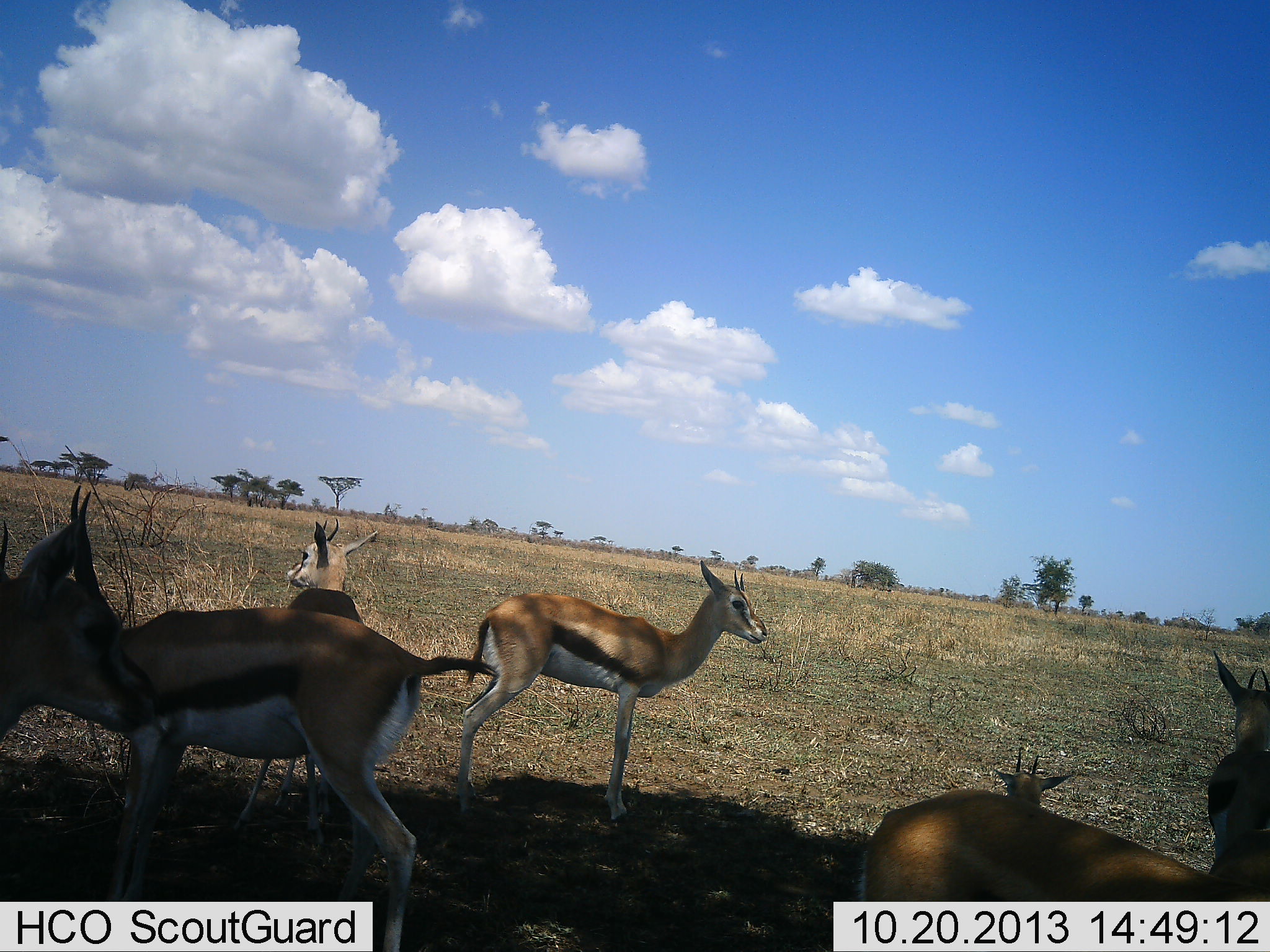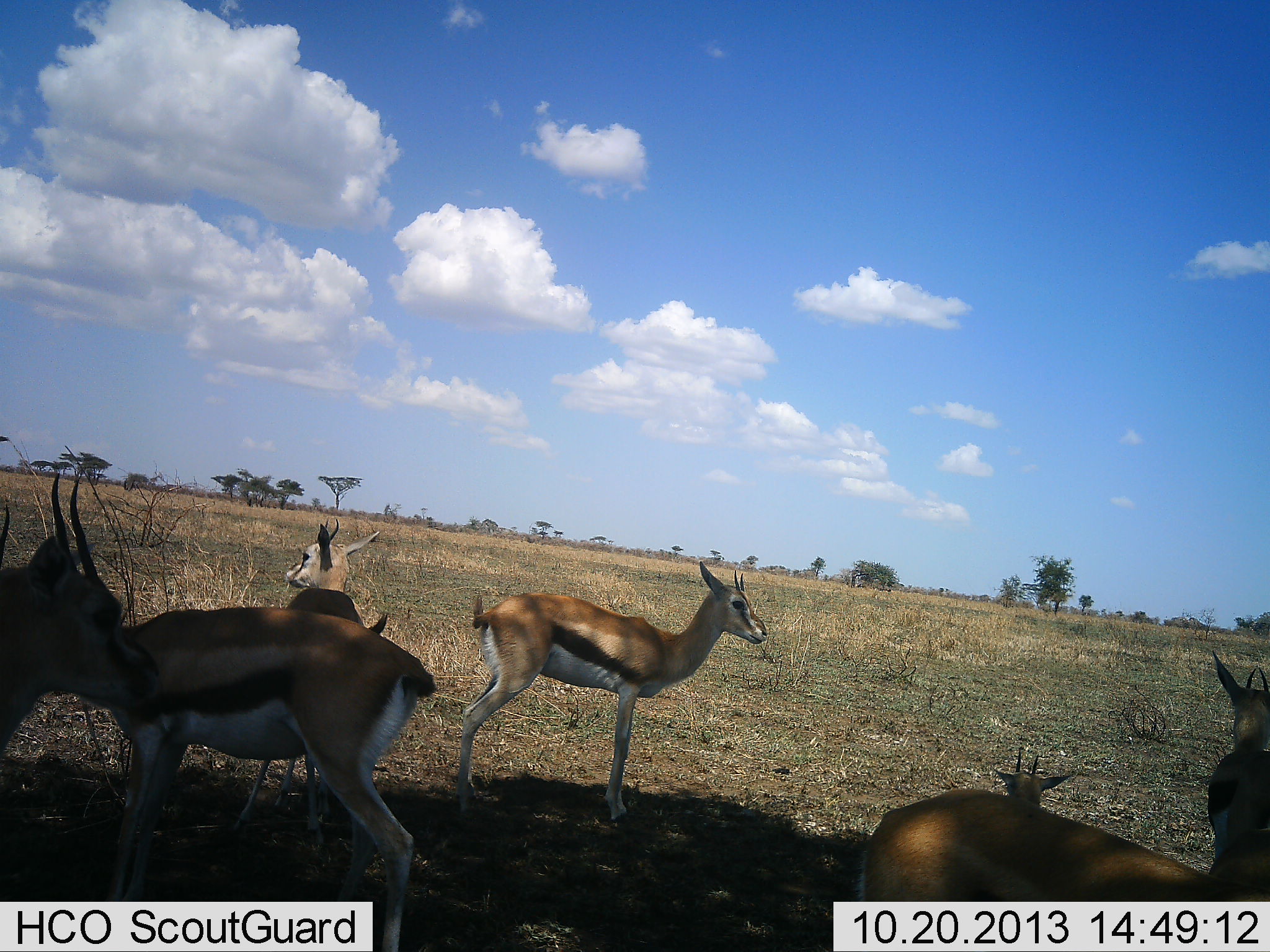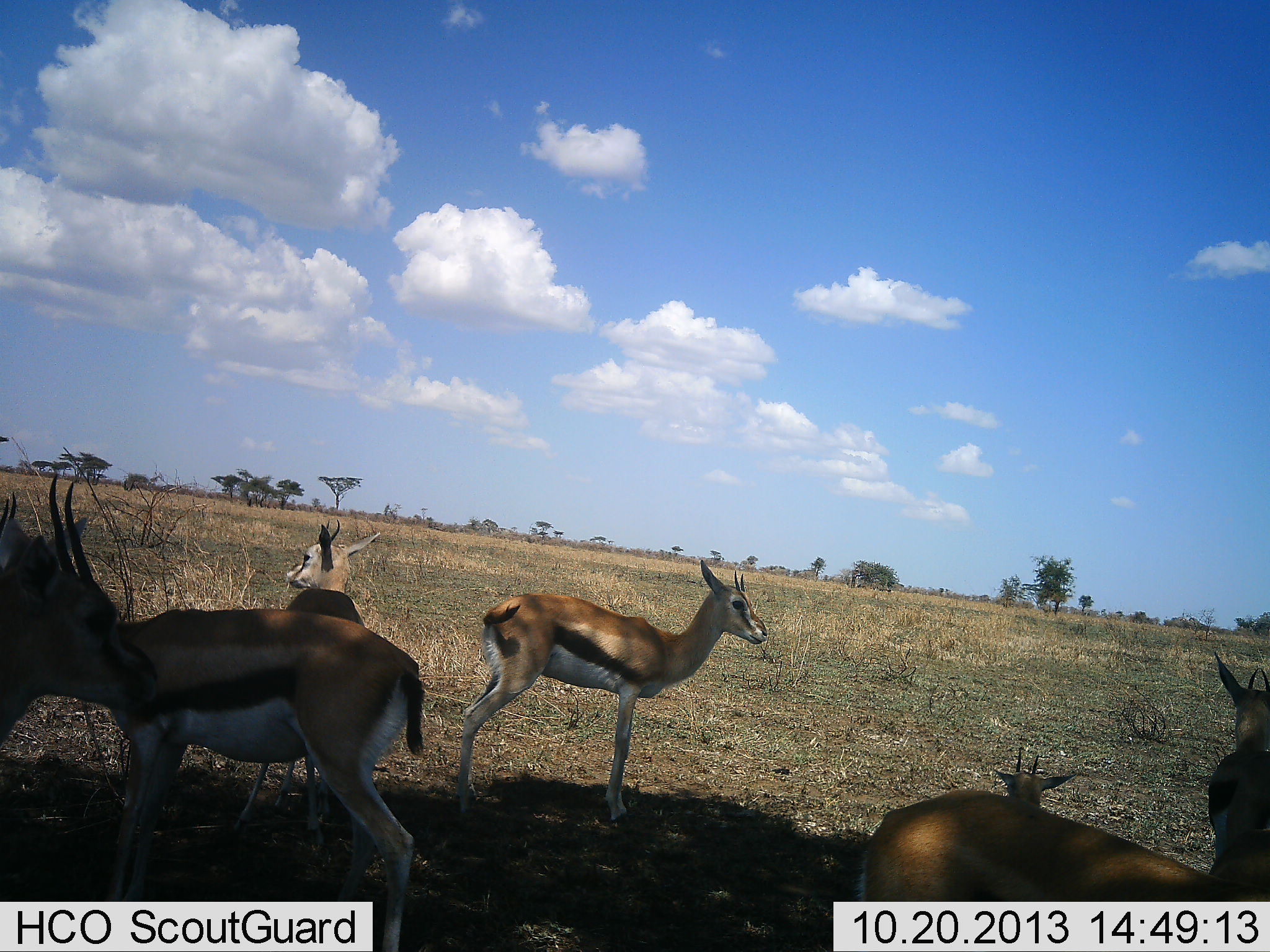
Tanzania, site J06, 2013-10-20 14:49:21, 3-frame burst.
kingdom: Animalia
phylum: Chordata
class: Mammalia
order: Artiodactyla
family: Bovidae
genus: Eudorcas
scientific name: Eudorcas thomsonii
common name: thomson's gazelle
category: gazellethomsons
Gazellethomsons (thomson's gazelle) (Eudorcas thomsonii), count 7. Behavior (volunteer vote fractions): standing 100%, resting 80%, moving 10%, interacting 0%. Young present (vote fraction): 30%. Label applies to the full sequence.